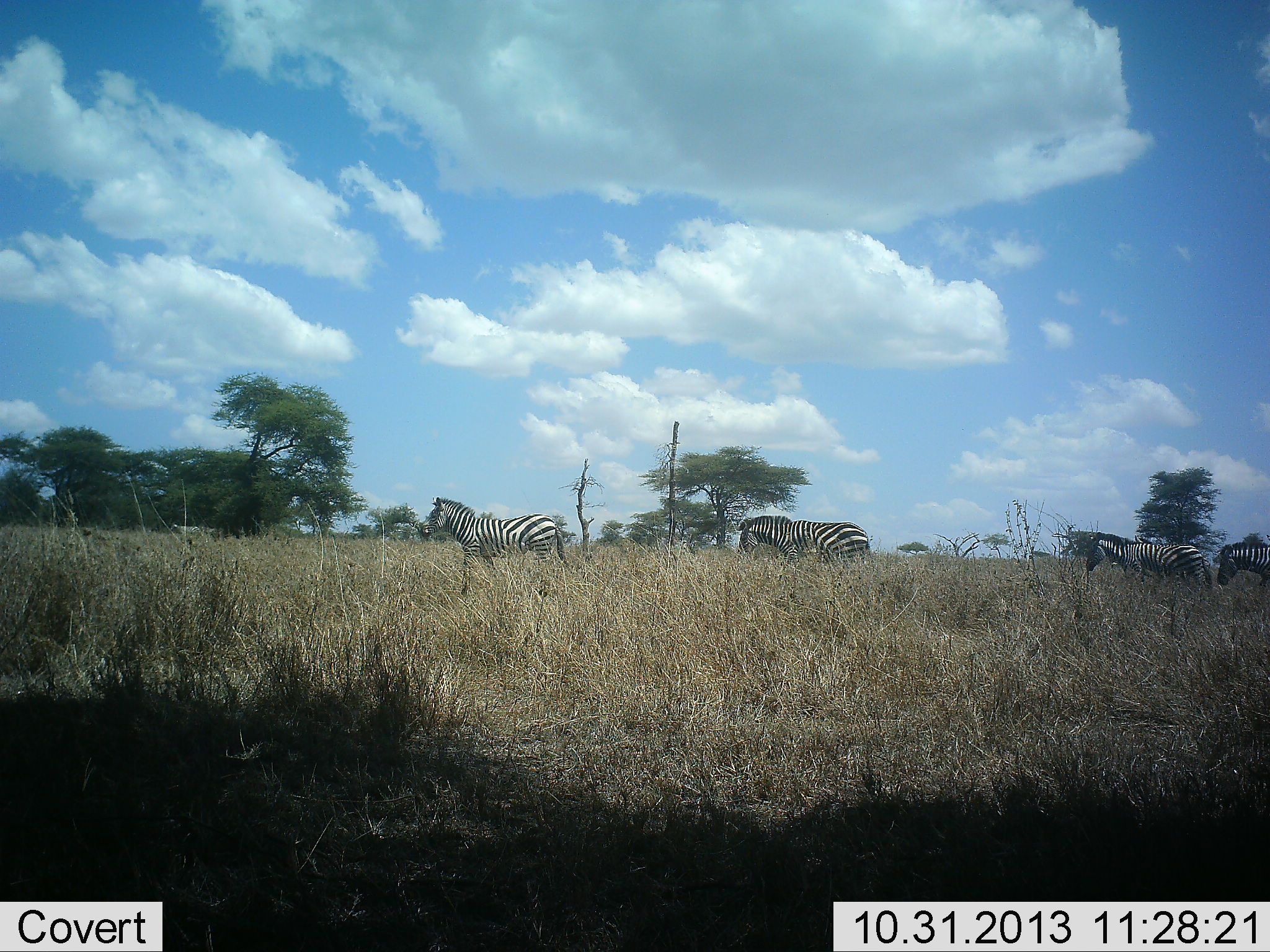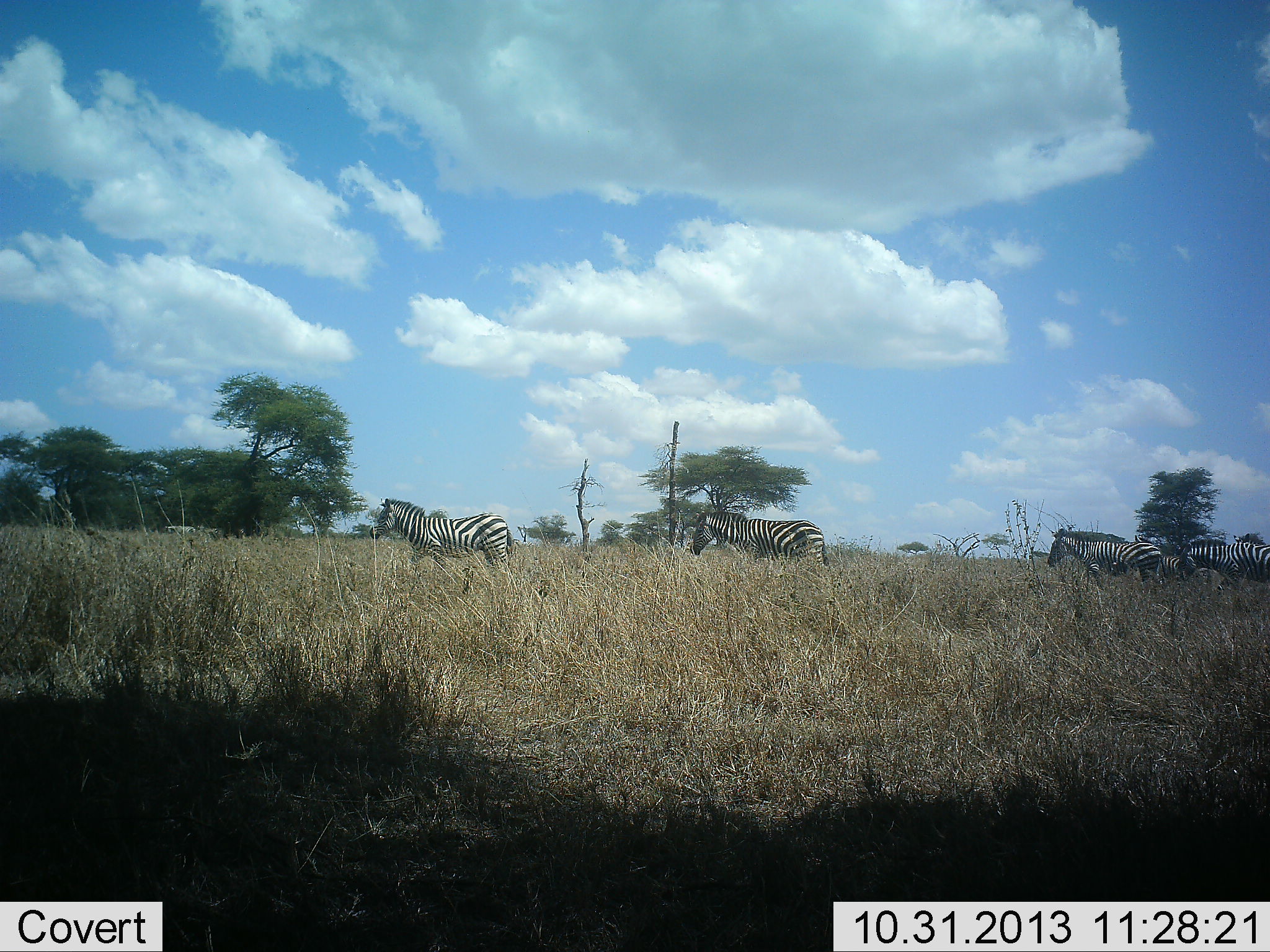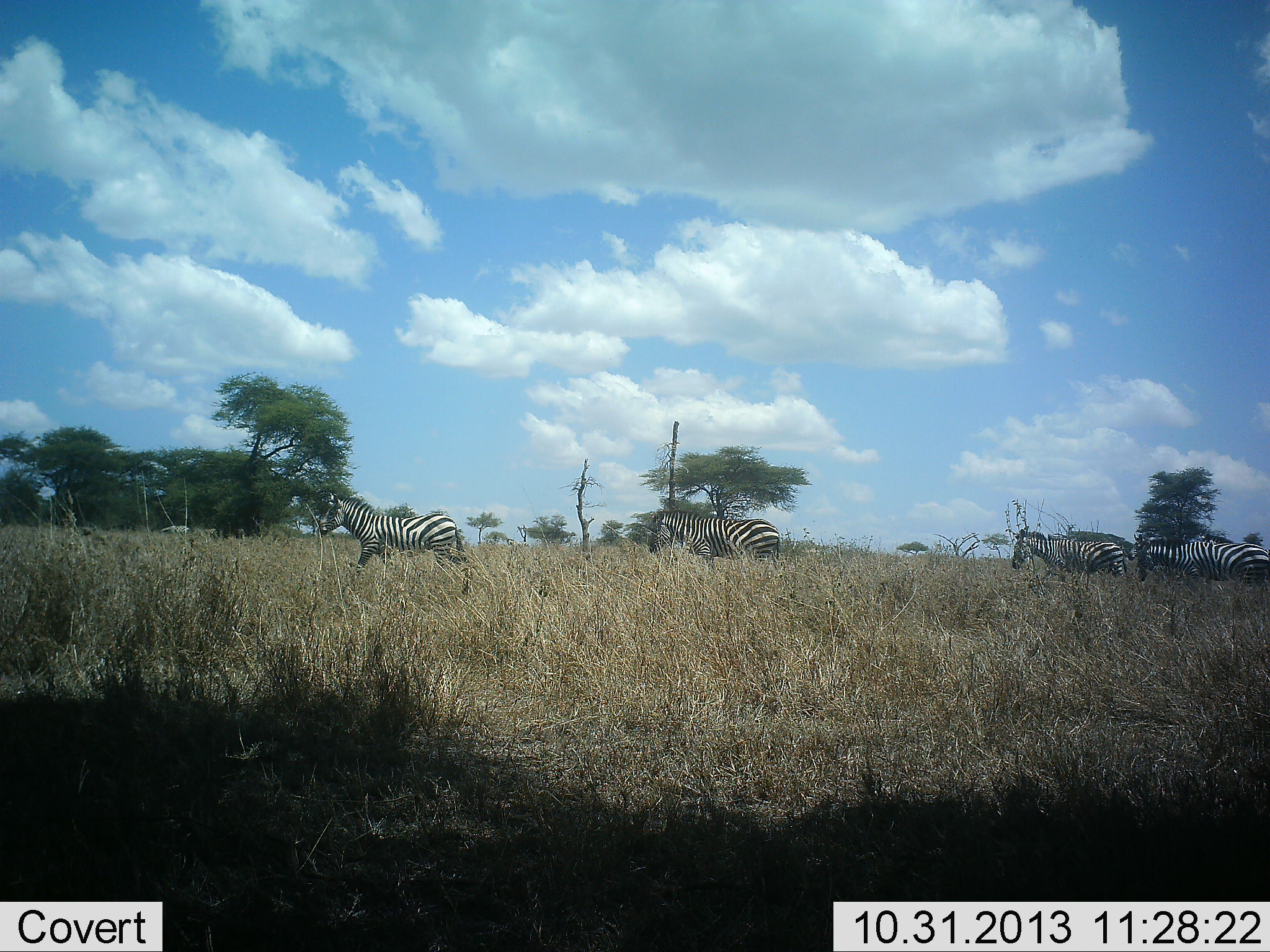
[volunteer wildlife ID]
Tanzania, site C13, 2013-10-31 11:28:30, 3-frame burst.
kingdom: Animalia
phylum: Chordata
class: Mammalia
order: Perissodactyla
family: Equidae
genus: Equus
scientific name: Equus quagga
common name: plains zebra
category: zebra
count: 5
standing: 5%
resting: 3%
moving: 97%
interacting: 7%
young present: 0%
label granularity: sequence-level